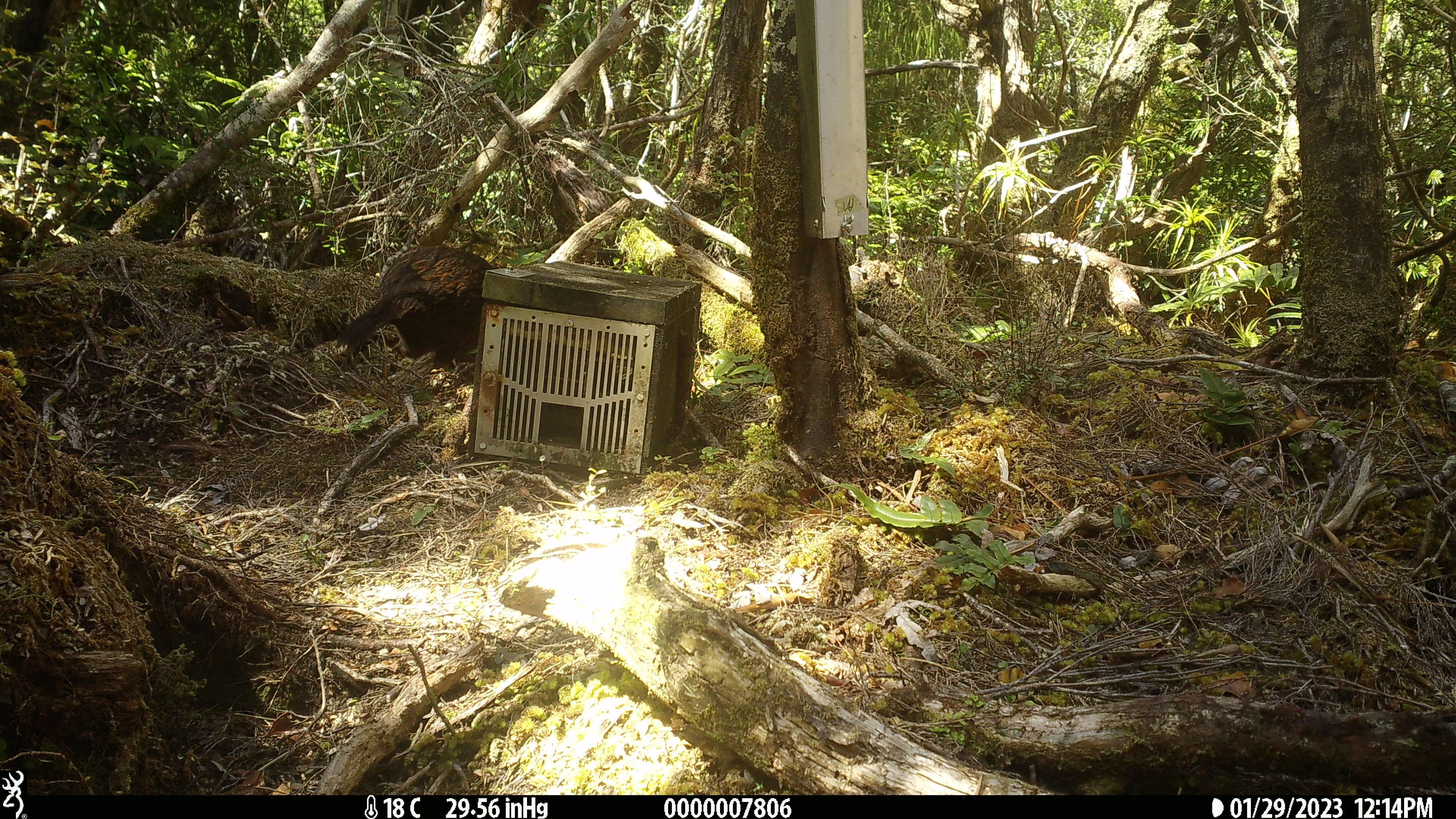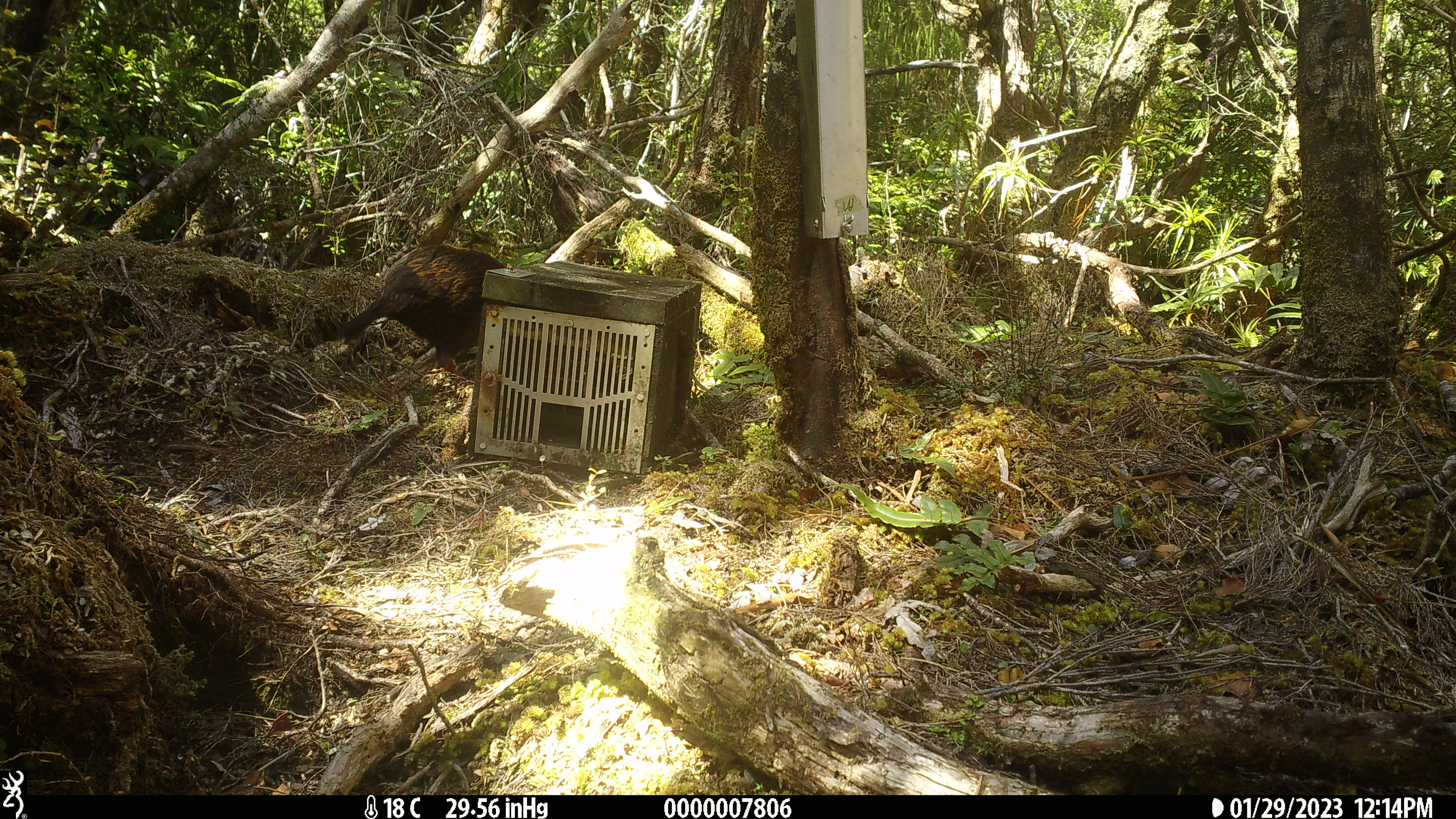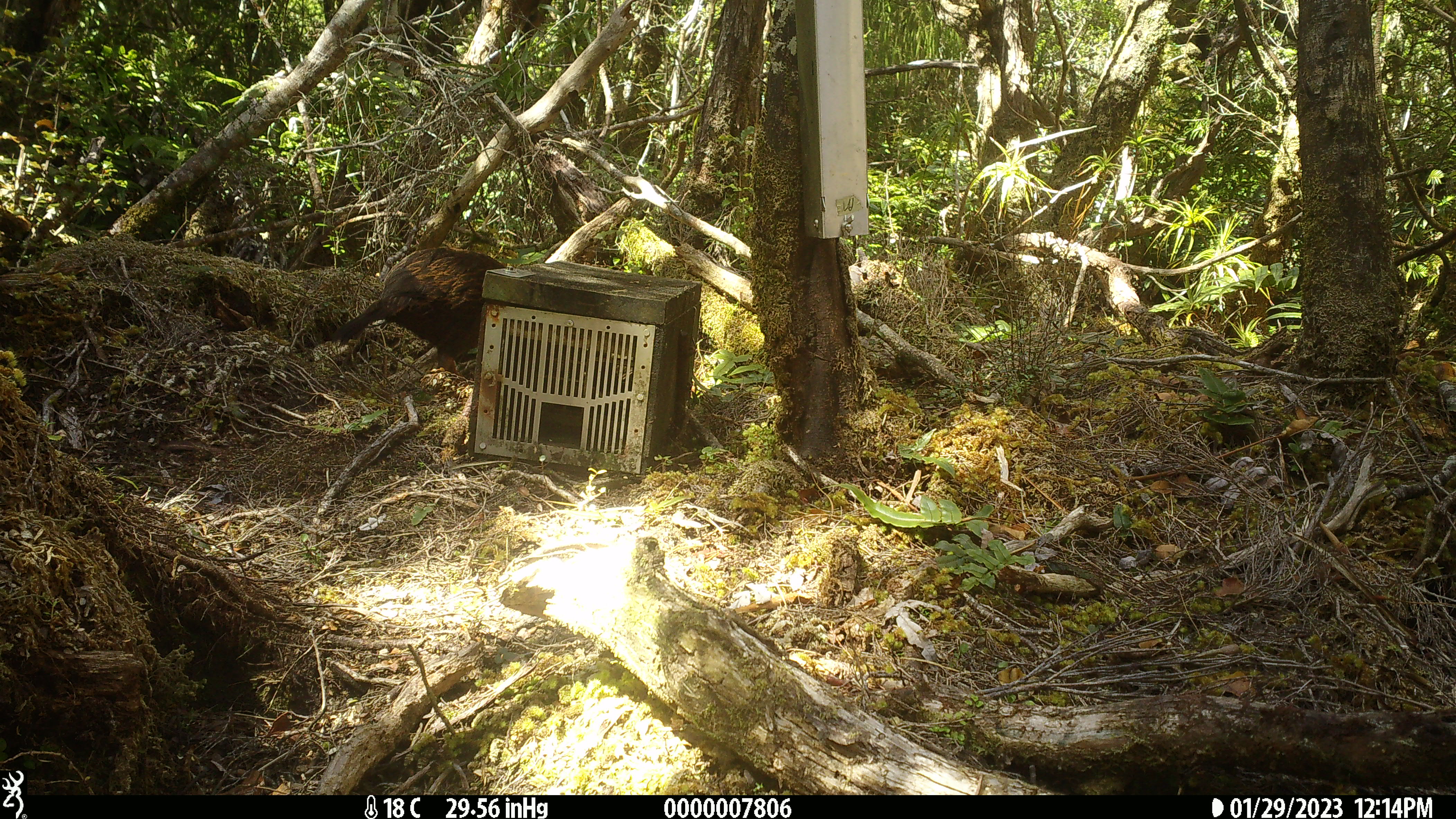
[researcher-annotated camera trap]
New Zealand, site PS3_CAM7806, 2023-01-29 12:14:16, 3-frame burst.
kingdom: Animalia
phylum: Chordata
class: Aves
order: Gruiformes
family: Rallidae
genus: Gallirallus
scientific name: Gallirallus australis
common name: weka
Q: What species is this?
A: Weka (Gallirallus australis).